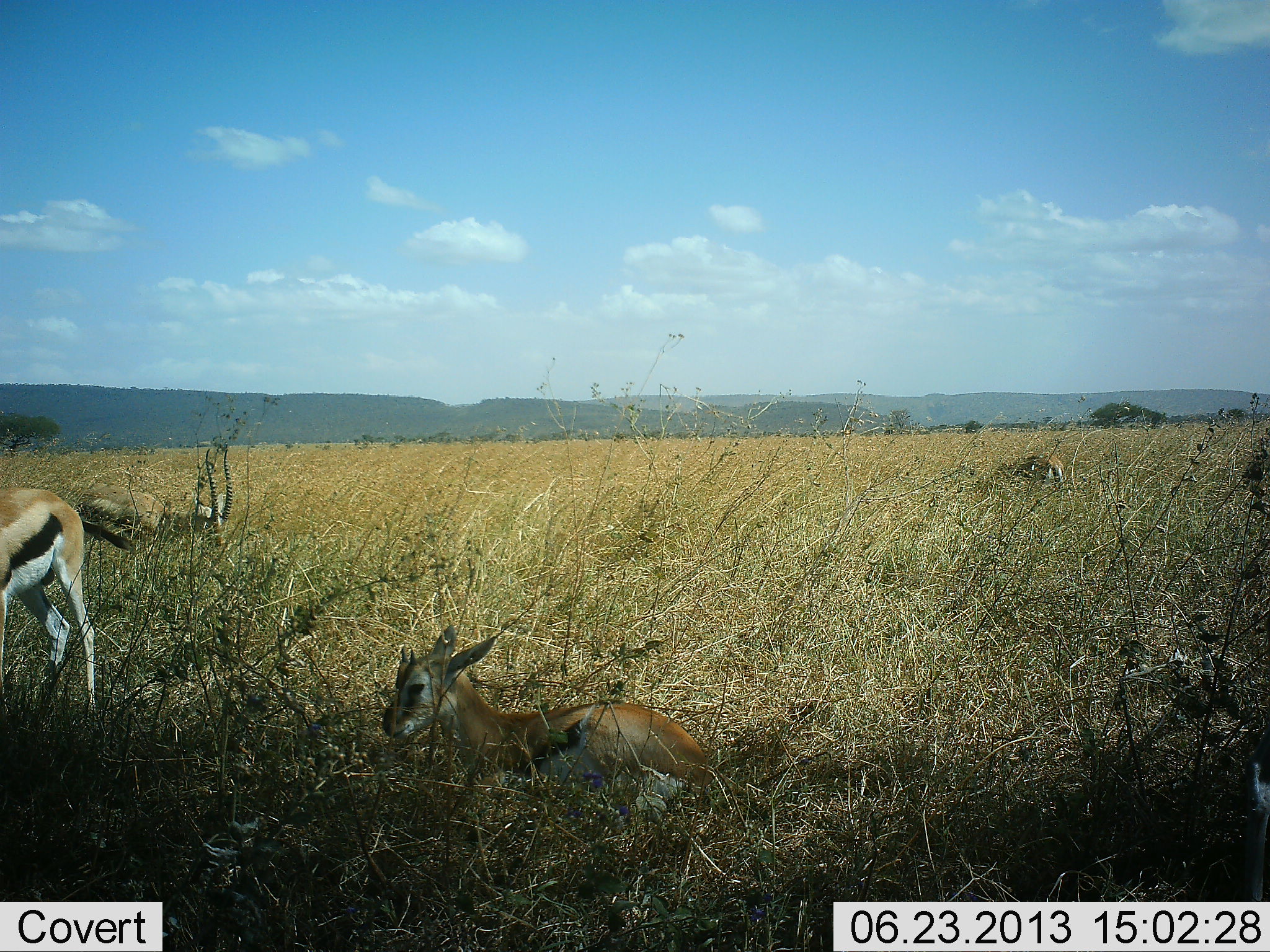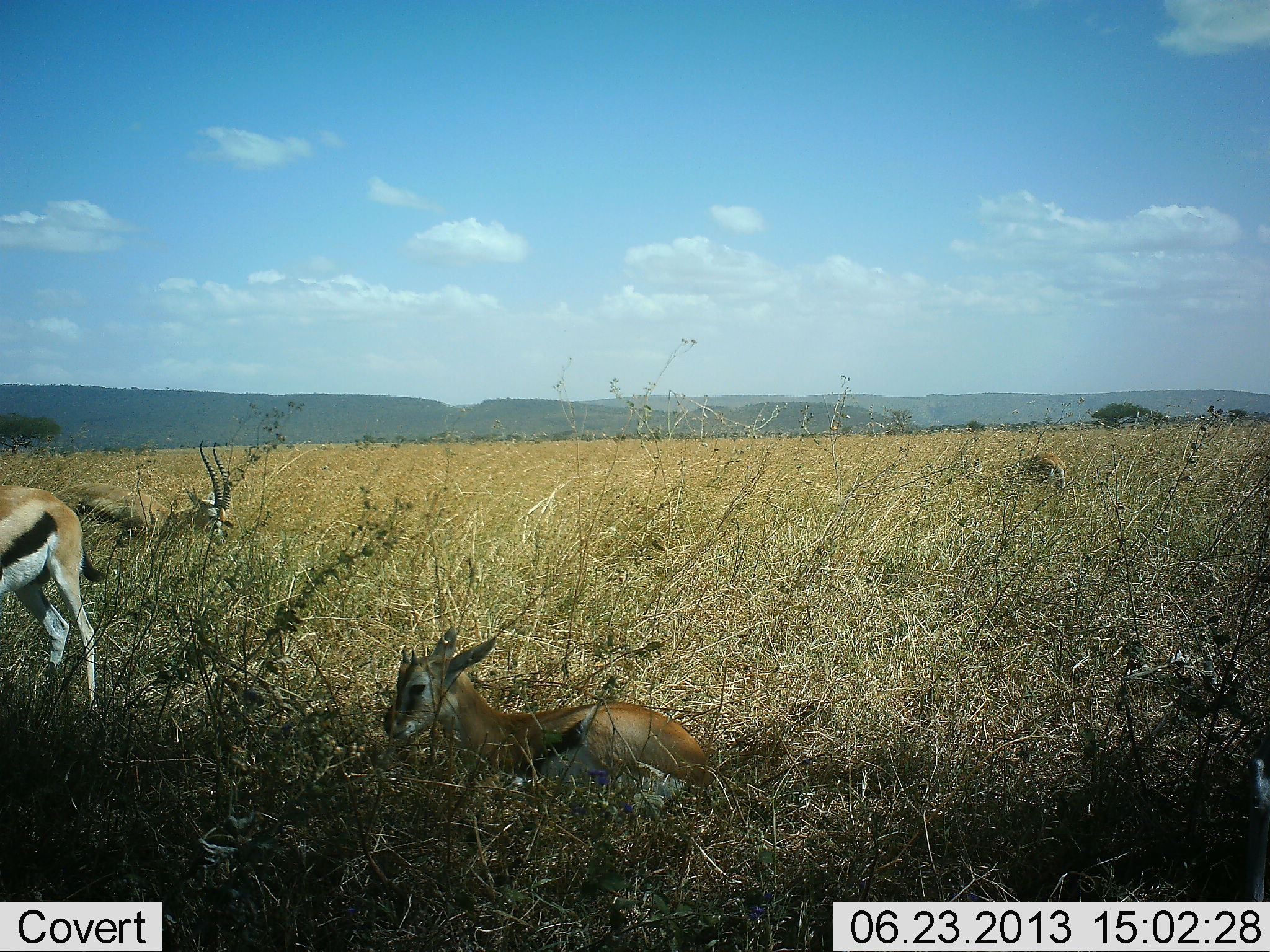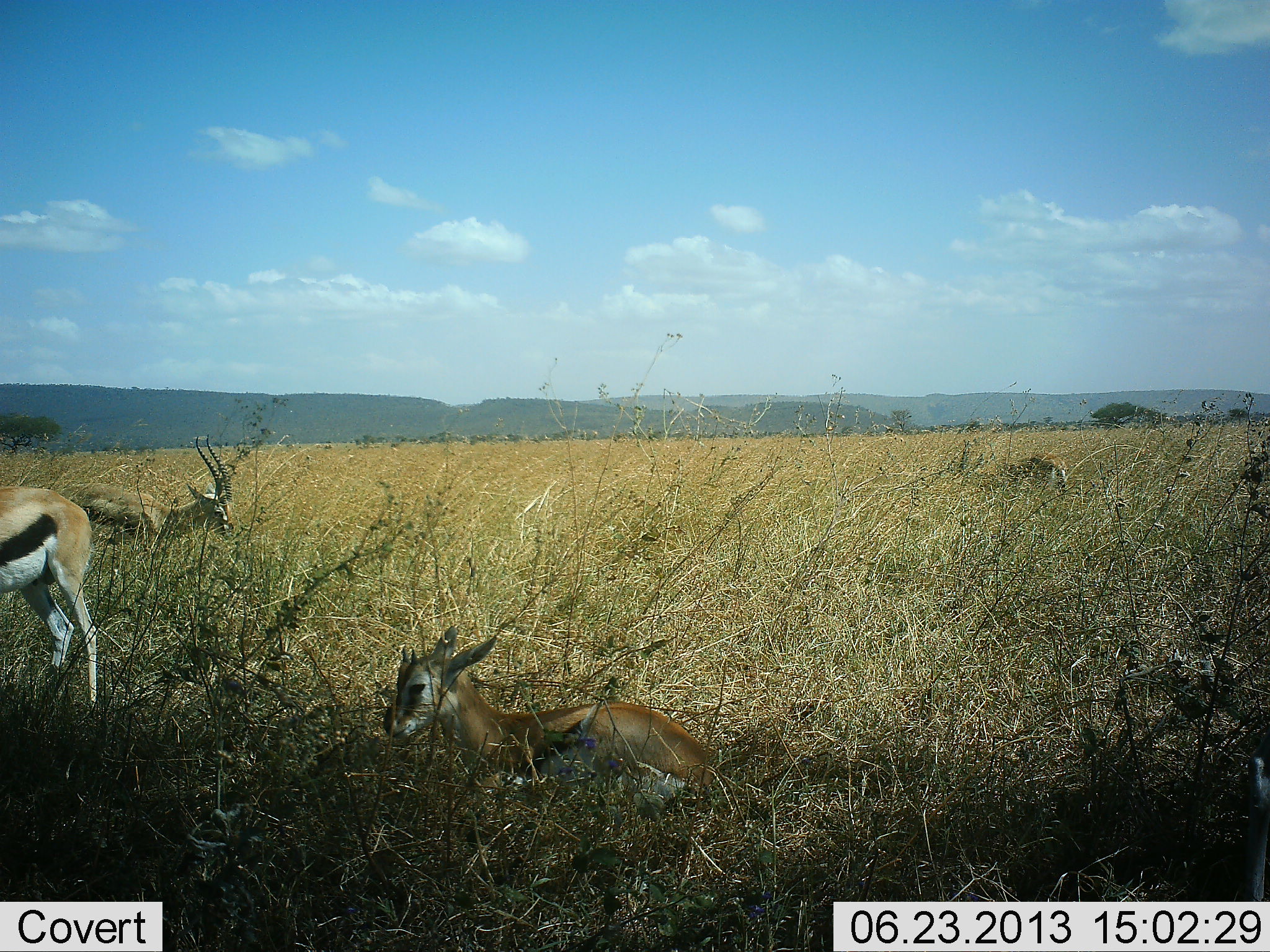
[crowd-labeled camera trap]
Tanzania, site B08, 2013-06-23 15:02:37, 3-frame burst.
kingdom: Animalia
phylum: Chordata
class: Mammalia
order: Artiodactyla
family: Bovidae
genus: Eudorcas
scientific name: Eudorcas thomsonii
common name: thomson's gazelle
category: gazellethomsons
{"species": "gazellethomsons (thomson's gazelle) (Eudorcas thomsonii)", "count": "4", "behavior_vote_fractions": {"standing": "60%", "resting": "70%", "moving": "0%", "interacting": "0%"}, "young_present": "30%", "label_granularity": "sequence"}